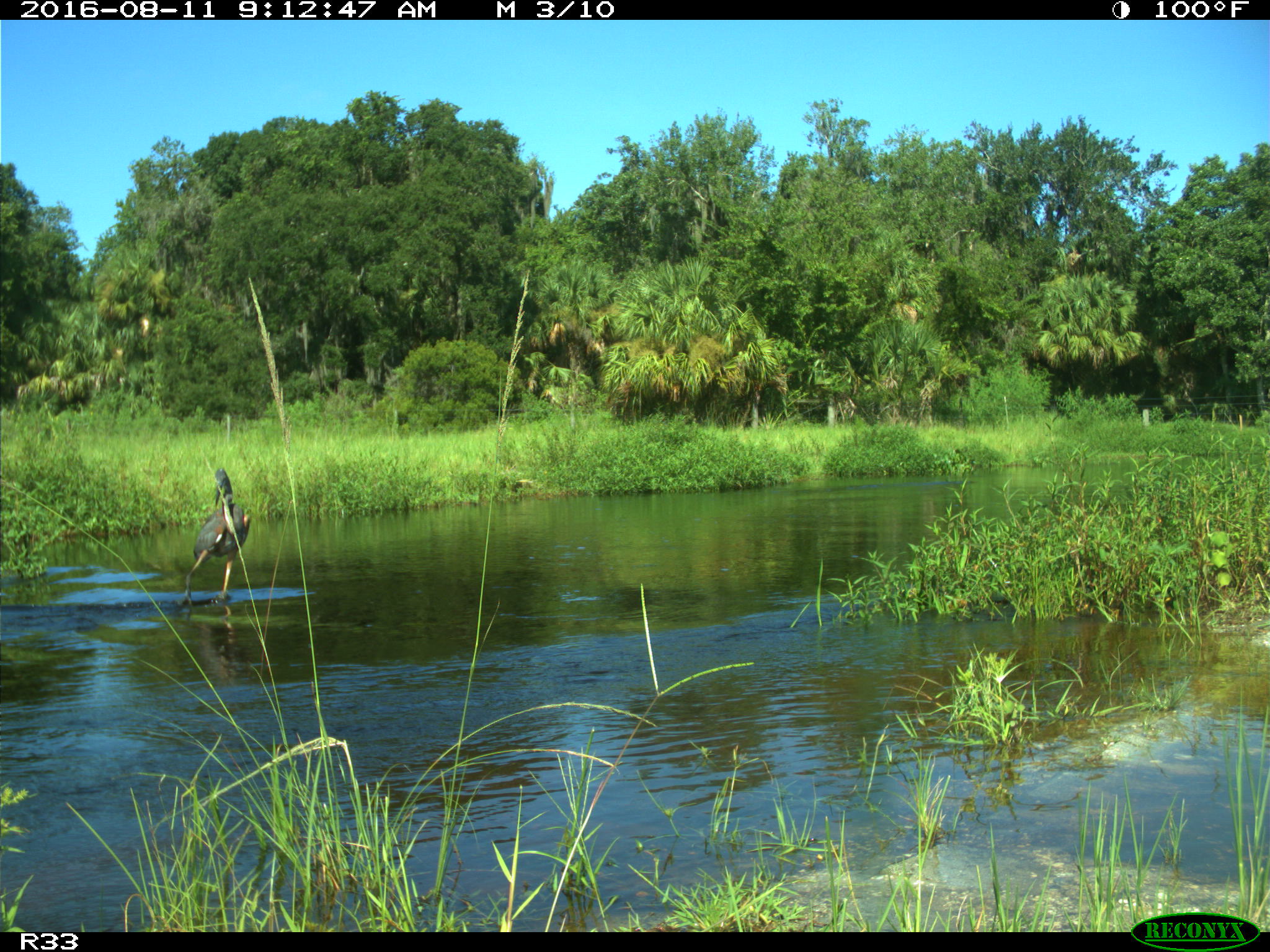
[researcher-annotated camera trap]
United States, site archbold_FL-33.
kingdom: Animalia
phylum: Chordata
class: Aves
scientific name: Aves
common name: birds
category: unidentified bird